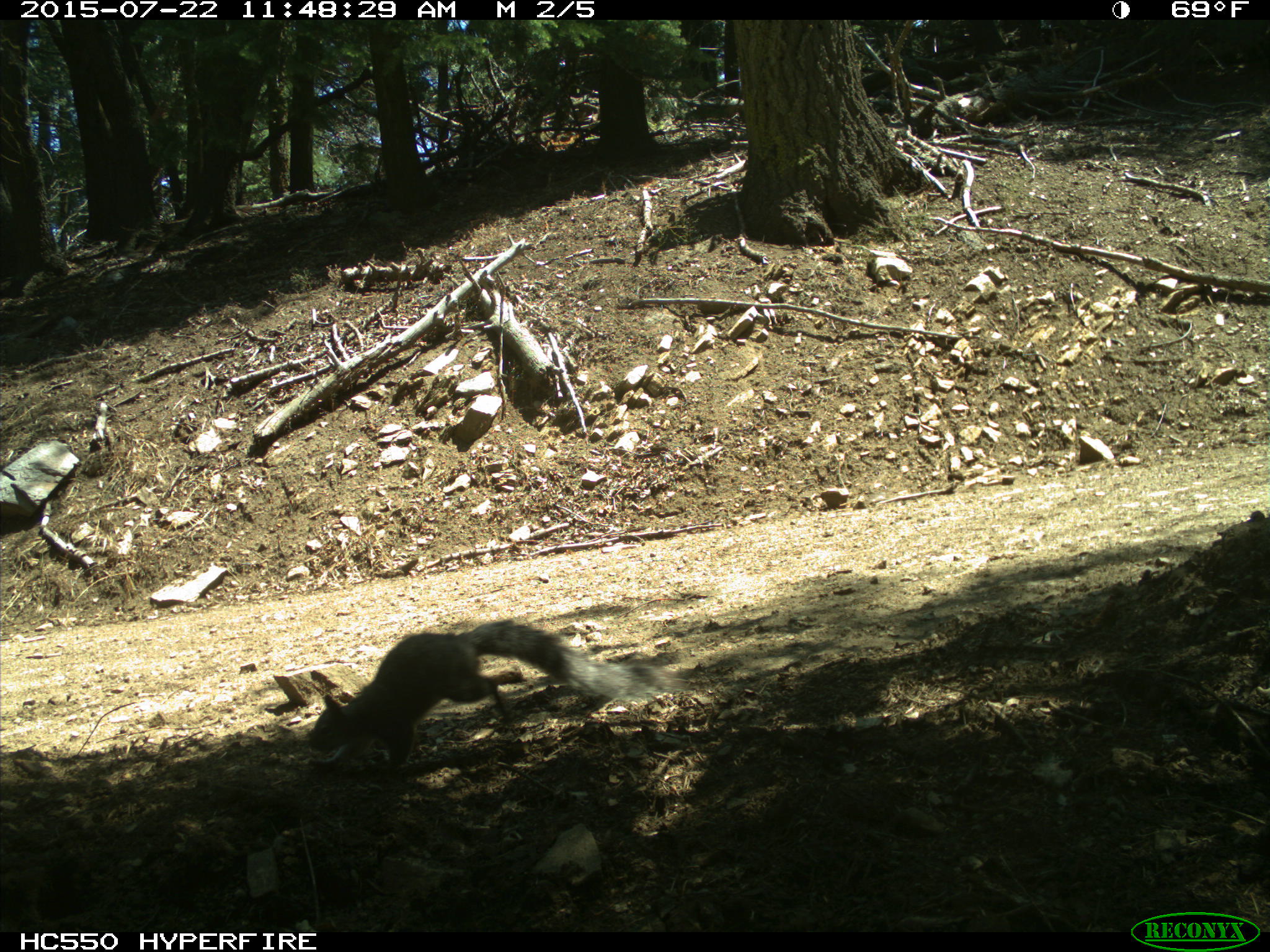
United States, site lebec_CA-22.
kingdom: Animalia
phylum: Chordata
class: Mammalia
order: Rodentia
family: Sciuridae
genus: Sciurus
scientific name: Sciurus carolinensis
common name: eastern gray squirrel